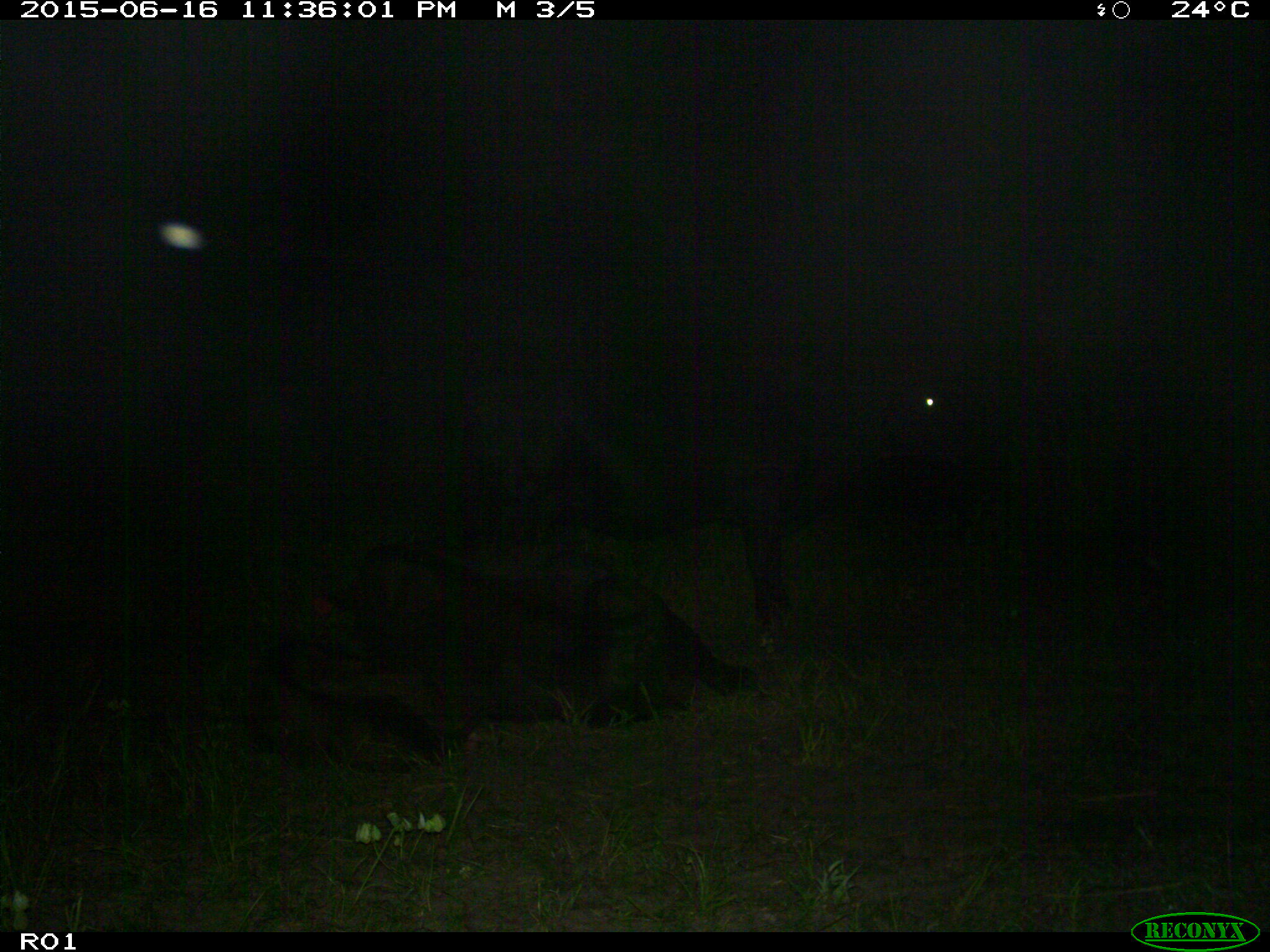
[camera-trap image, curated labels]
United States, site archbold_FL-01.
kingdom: Animalia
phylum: Chordata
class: Mammalia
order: Artiodactyla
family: Bovidae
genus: Bos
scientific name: Bos taurus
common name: domestic cow